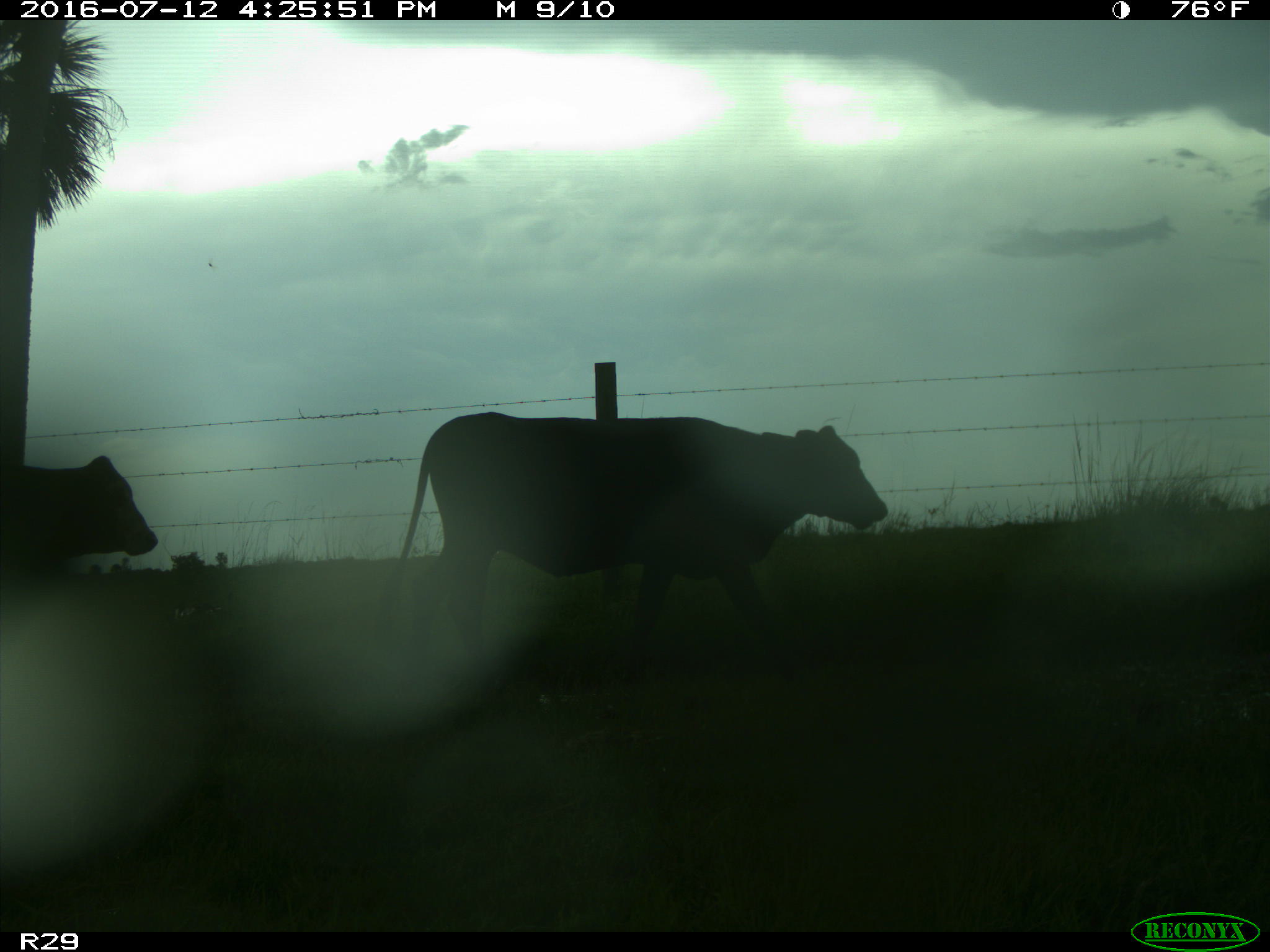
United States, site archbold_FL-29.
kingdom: Animalia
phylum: Chordata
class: Mammalia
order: Artiodactyla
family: Bovidae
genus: Bos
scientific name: Bos taurus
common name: domestic cow